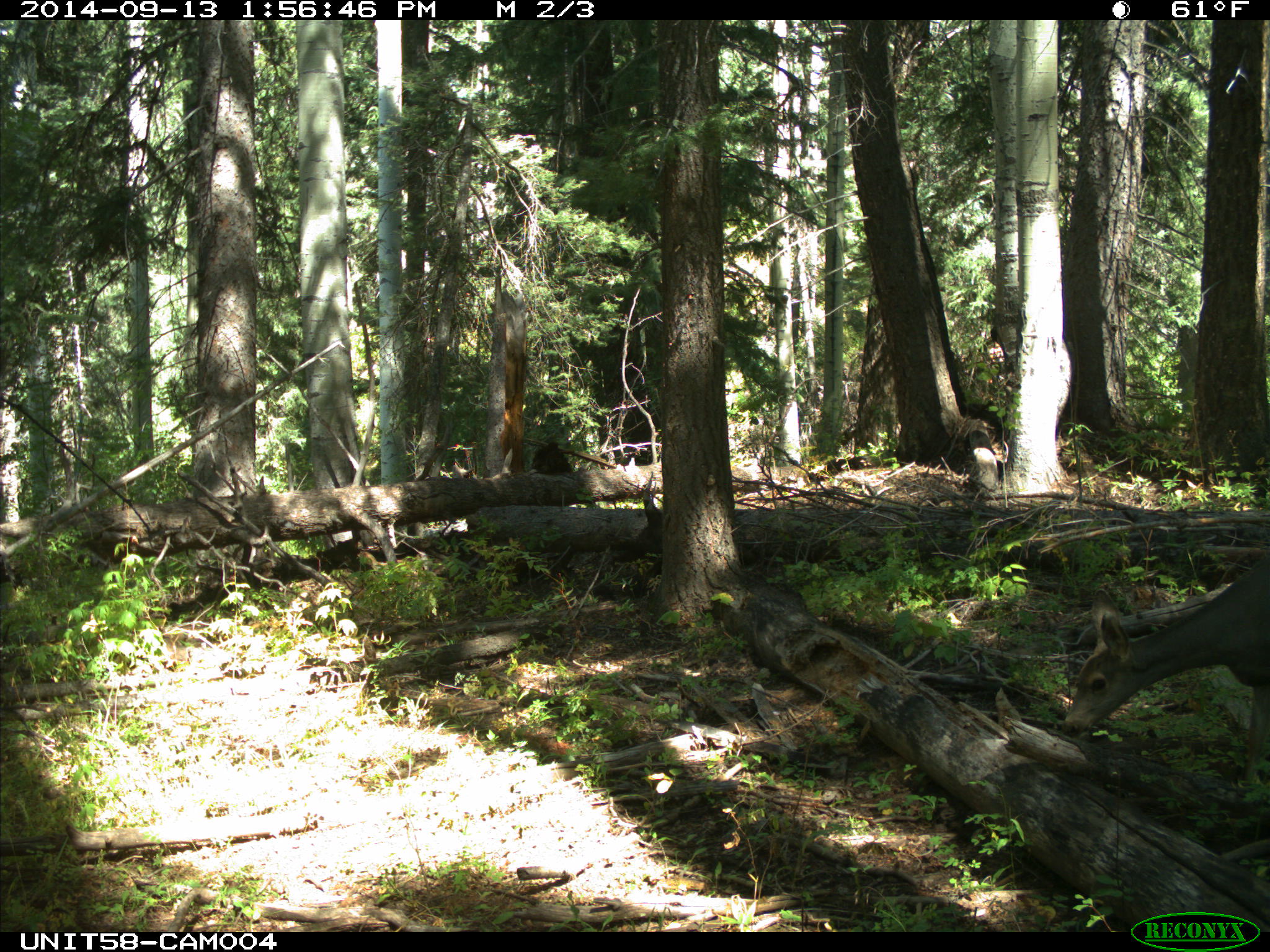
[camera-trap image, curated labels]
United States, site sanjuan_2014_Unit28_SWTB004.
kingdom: Animalia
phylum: Chordata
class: Mammalia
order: Artiodactyla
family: Cervidae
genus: Odocoileus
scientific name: Odocoileus hemionus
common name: mule deer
Odocoileus hemionus (mule deer).